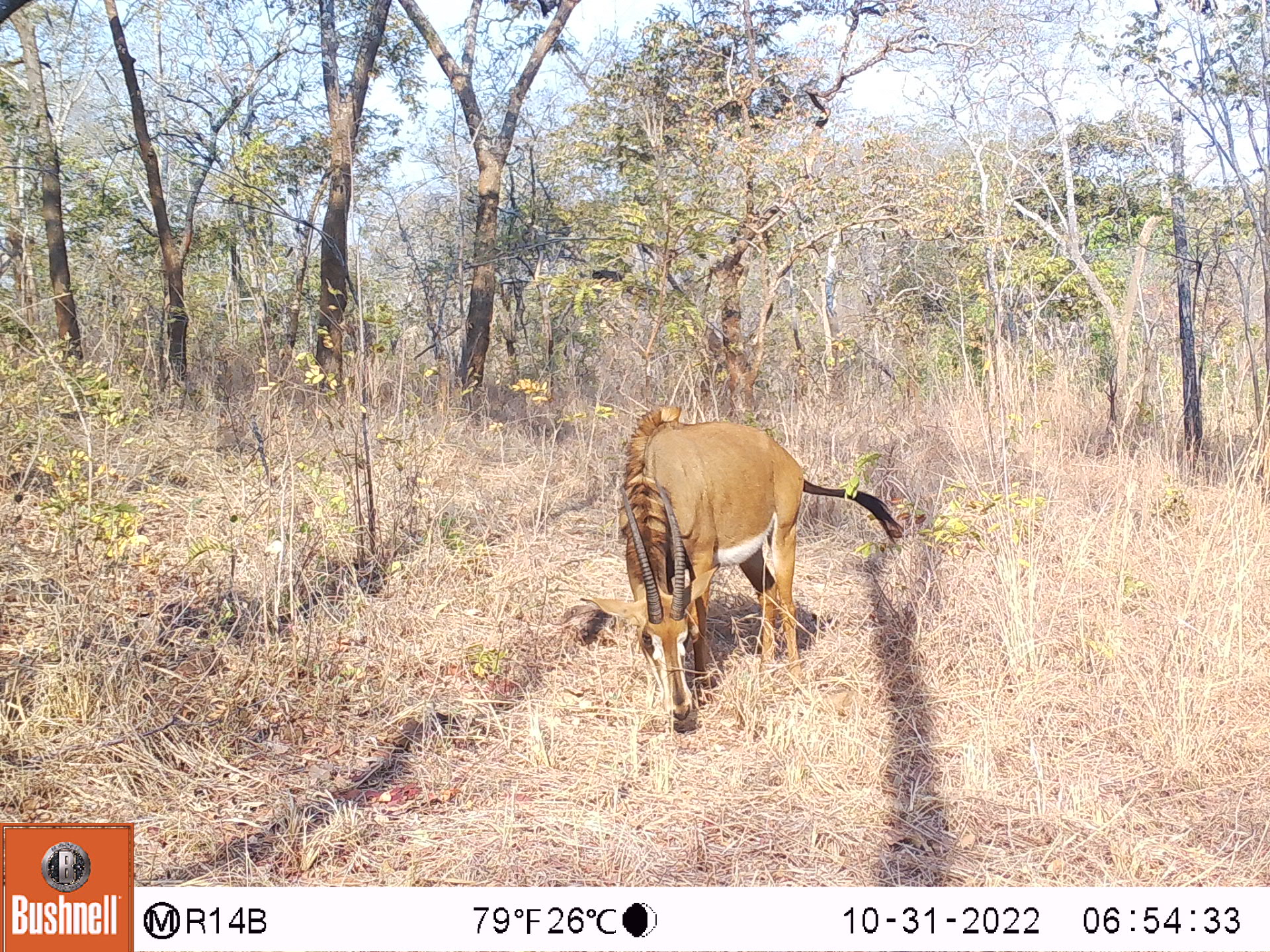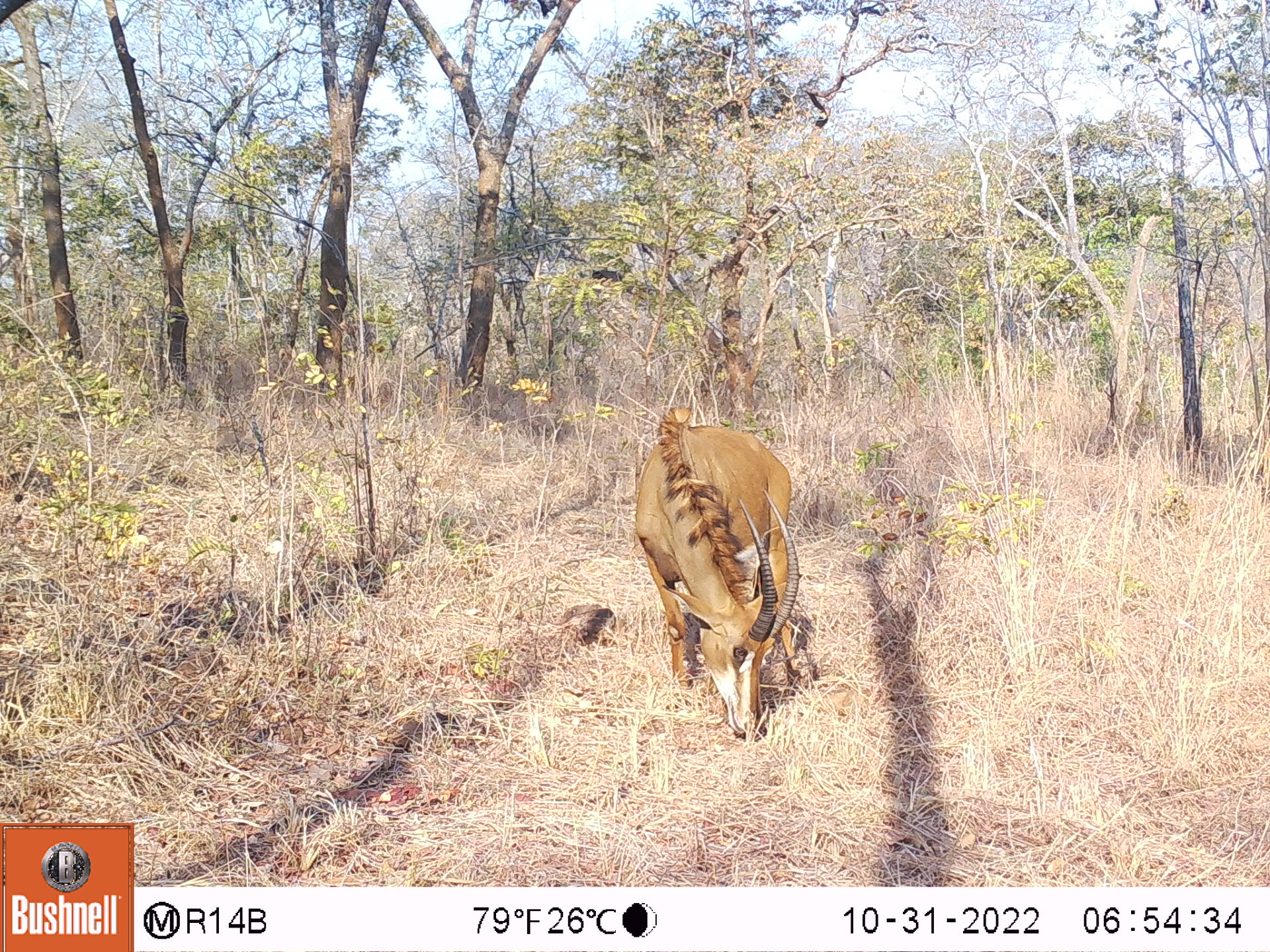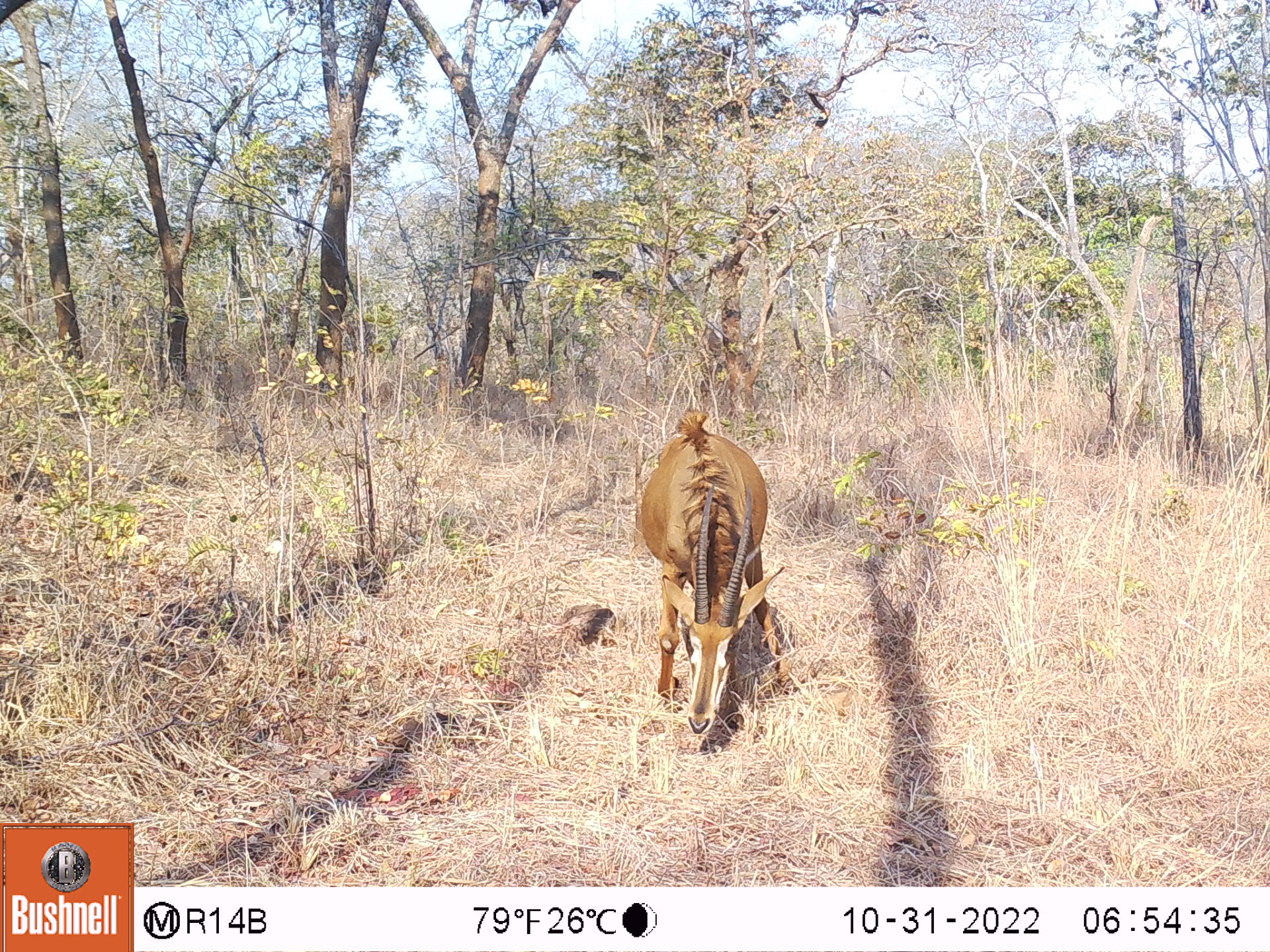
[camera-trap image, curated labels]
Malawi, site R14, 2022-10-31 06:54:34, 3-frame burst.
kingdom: Animalia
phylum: Chordata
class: Mammalia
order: Artiodactyla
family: Bovidae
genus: Hippotragus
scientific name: Hippotragus niger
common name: sable antelope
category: sable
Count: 1.